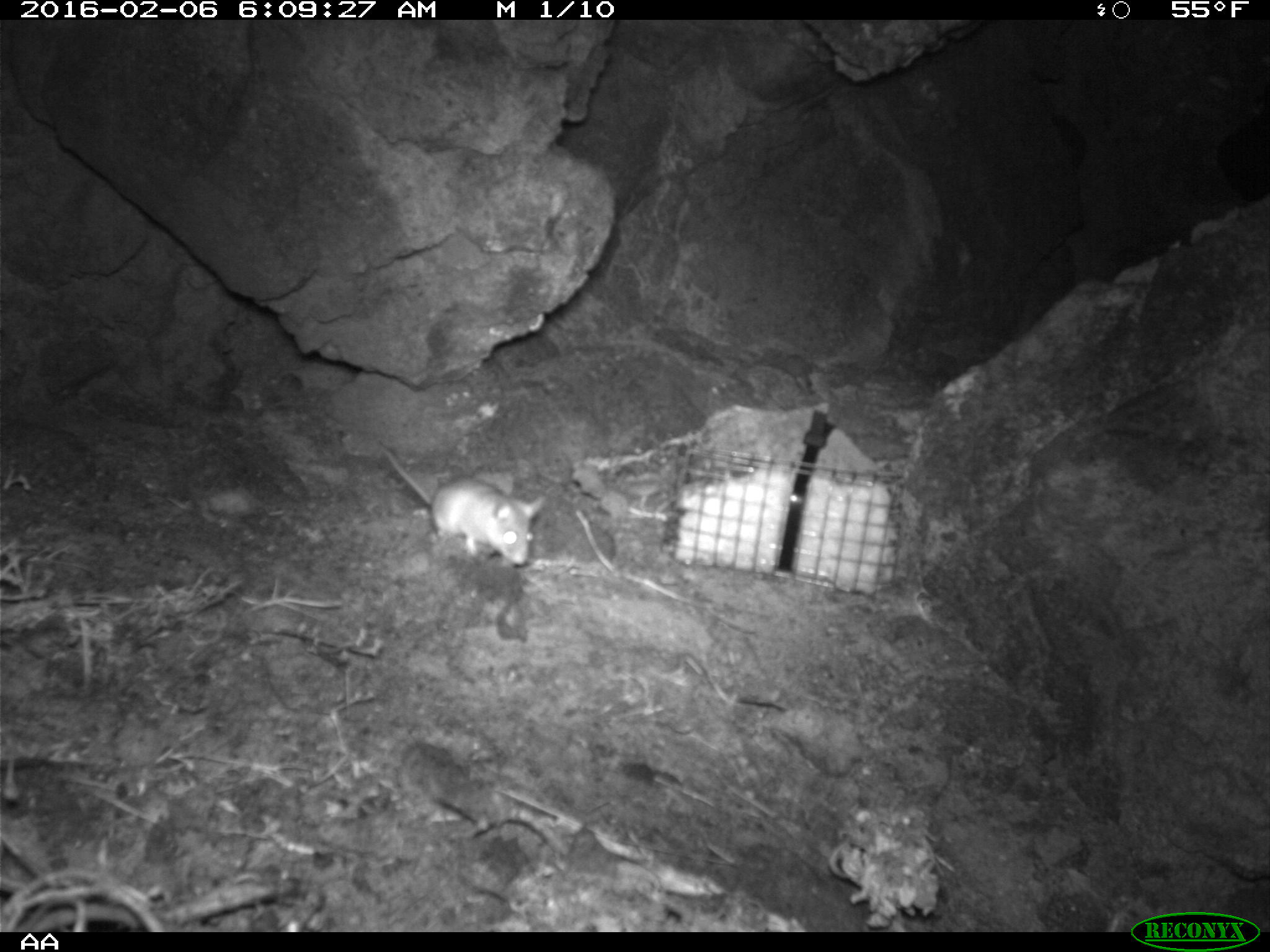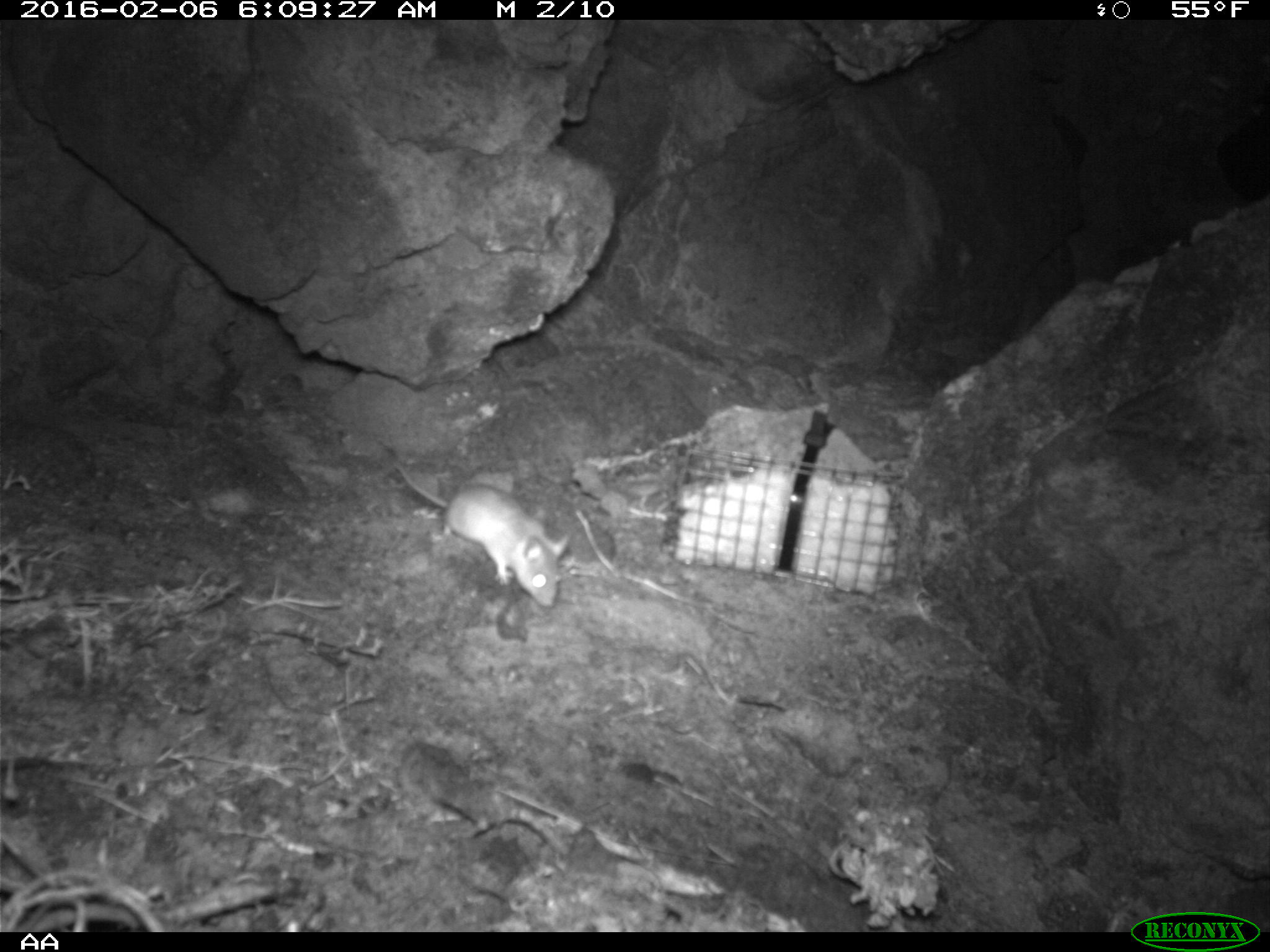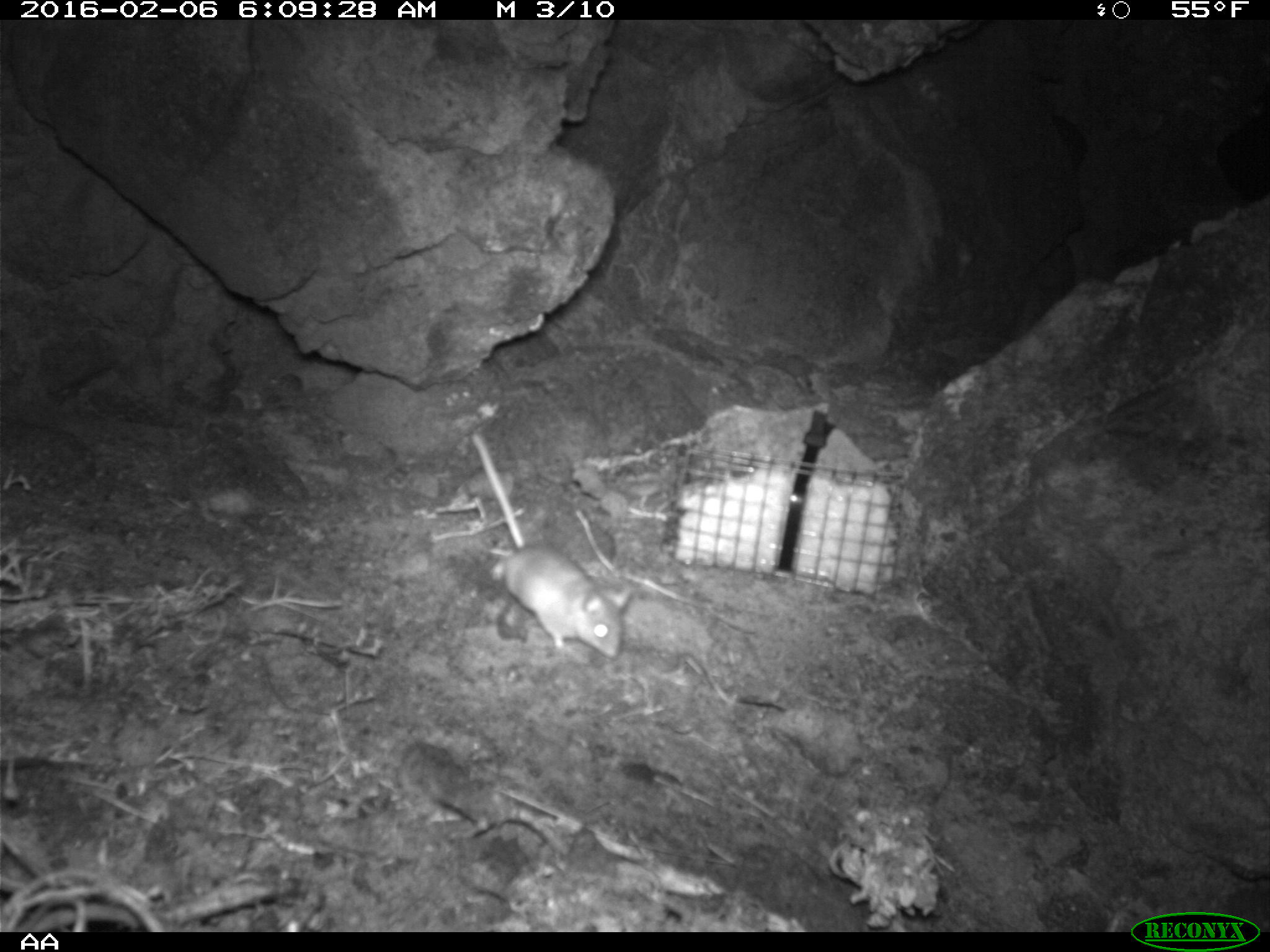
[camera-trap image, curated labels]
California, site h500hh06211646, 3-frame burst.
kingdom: Animalia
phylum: Chordata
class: Mammalia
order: Rodentia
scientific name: Rodentia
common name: rodent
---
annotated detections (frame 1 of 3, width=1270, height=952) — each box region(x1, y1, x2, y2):
rodent: region(370, 436, 544, 565)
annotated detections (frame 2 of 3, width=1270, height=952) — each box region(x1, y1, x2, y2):
rodent: region(391, 461, 572, 608)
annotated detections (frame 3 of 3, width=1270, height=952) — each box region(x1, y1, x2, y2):
rodent: region(470, 433, 632, 658)